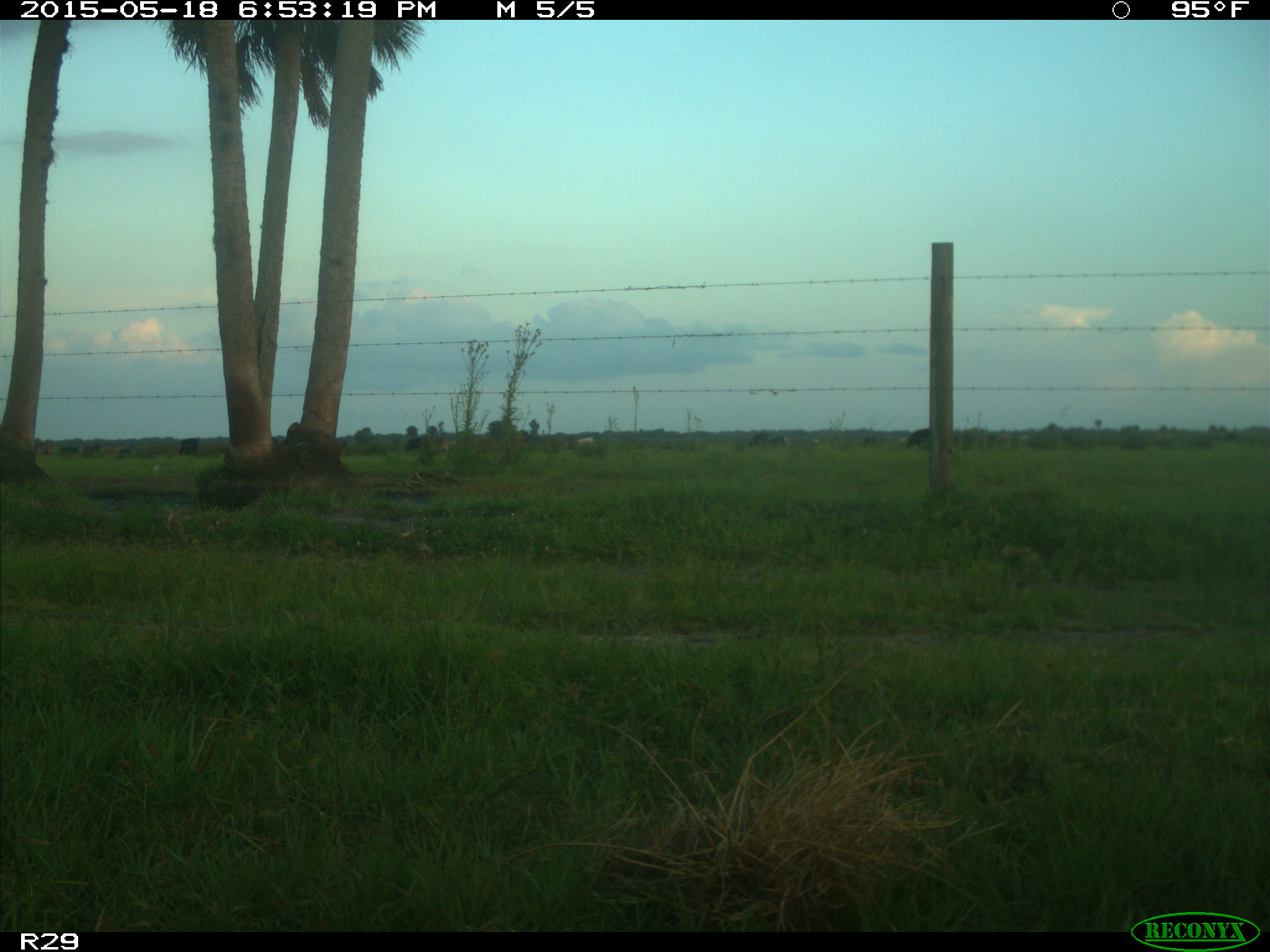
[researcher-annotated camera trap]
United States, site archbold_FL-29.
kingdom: Animalia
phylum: Chordata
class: Mammalia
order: Artiodactyla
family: Bovidae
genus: Bos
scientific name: Bos taurus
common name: domestic cow